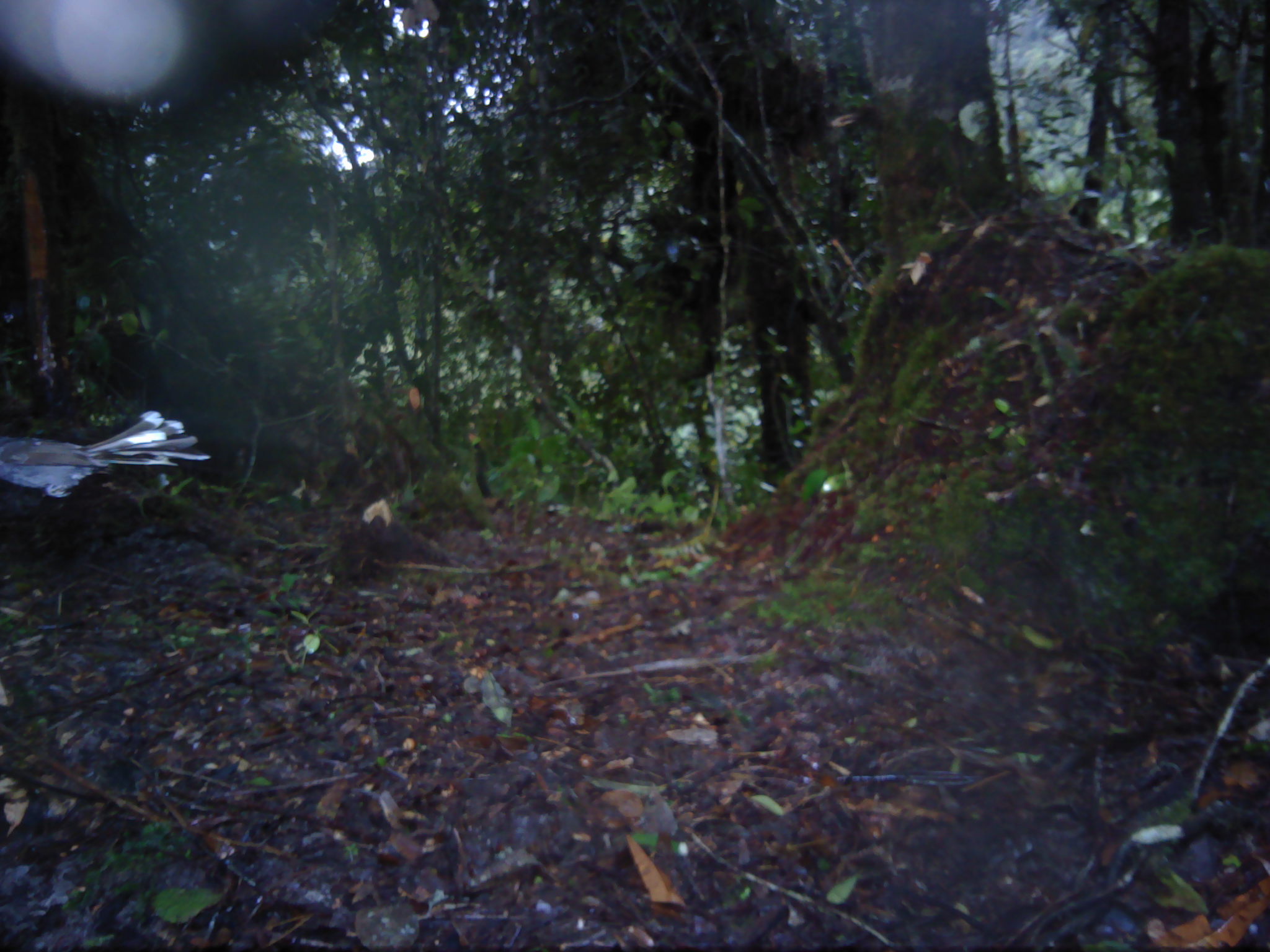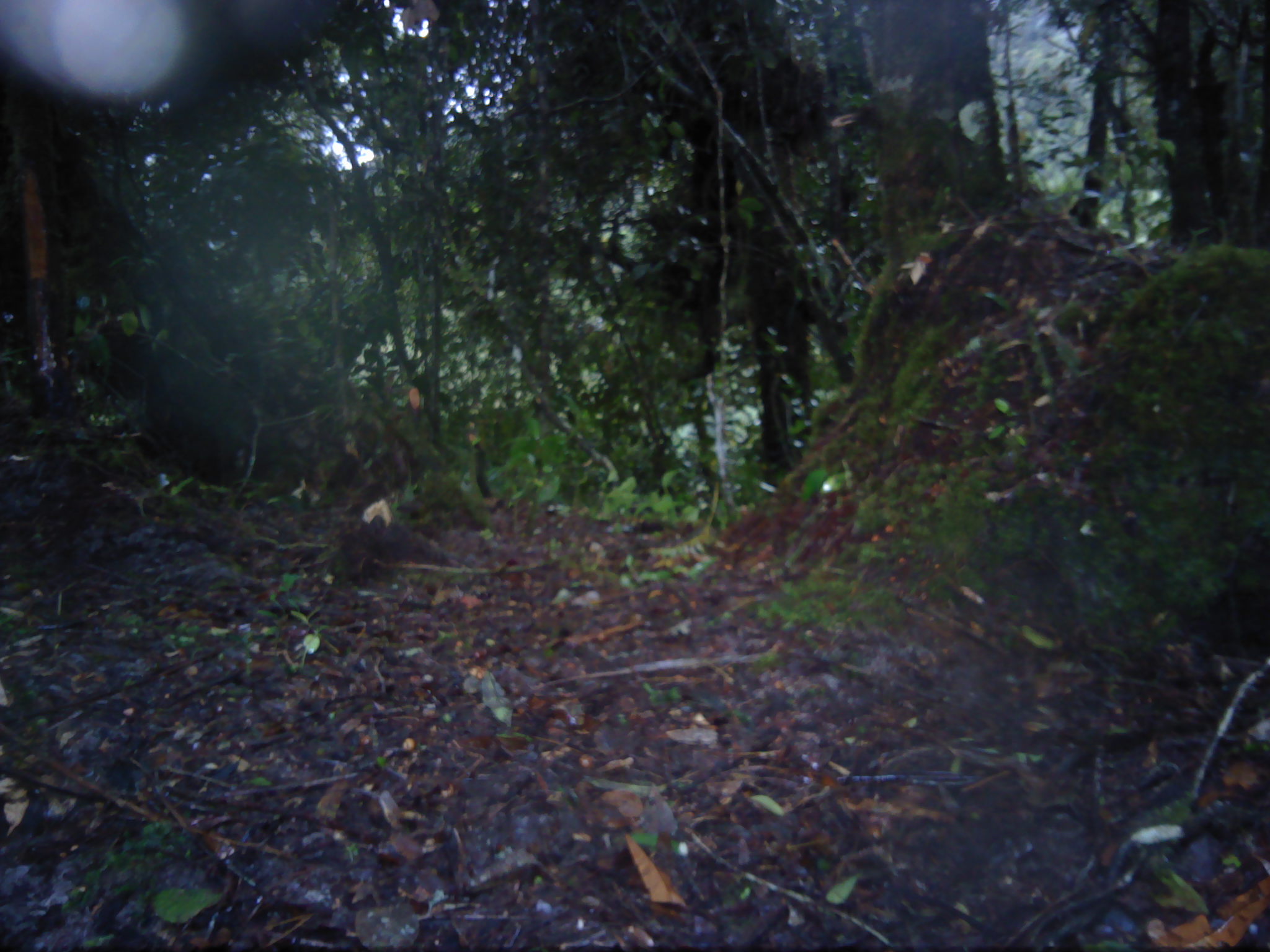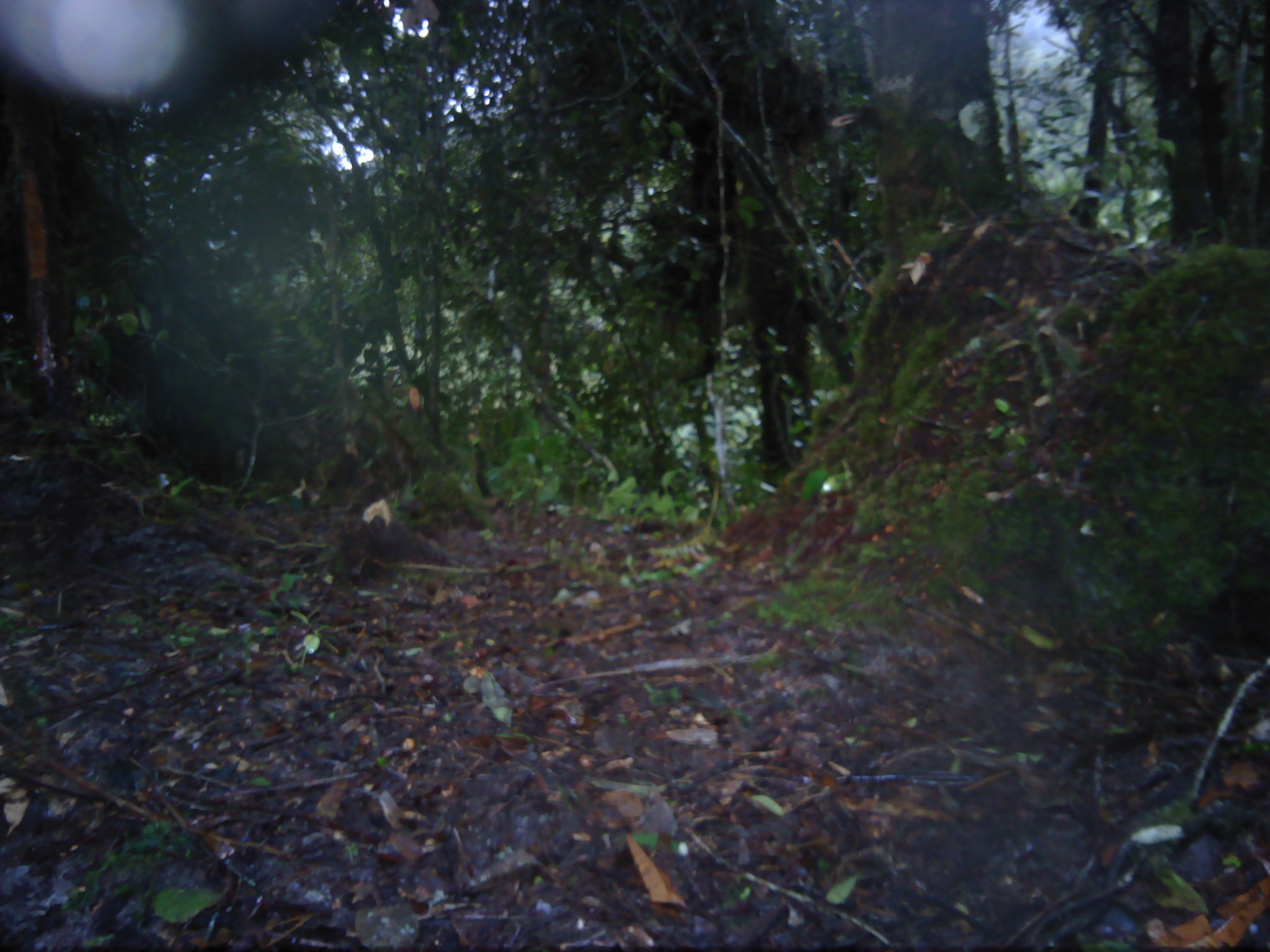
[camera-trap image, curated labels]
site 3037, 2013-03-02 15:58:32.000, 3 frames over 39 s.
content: unidentified animal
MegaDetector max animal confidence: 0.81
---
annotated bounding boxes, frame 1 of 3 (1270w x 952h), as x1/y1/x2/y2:
unknown: 0/411/213/499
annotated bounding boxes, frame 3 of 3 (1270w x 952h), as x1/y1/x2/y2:
unknown: 339/515/469/584